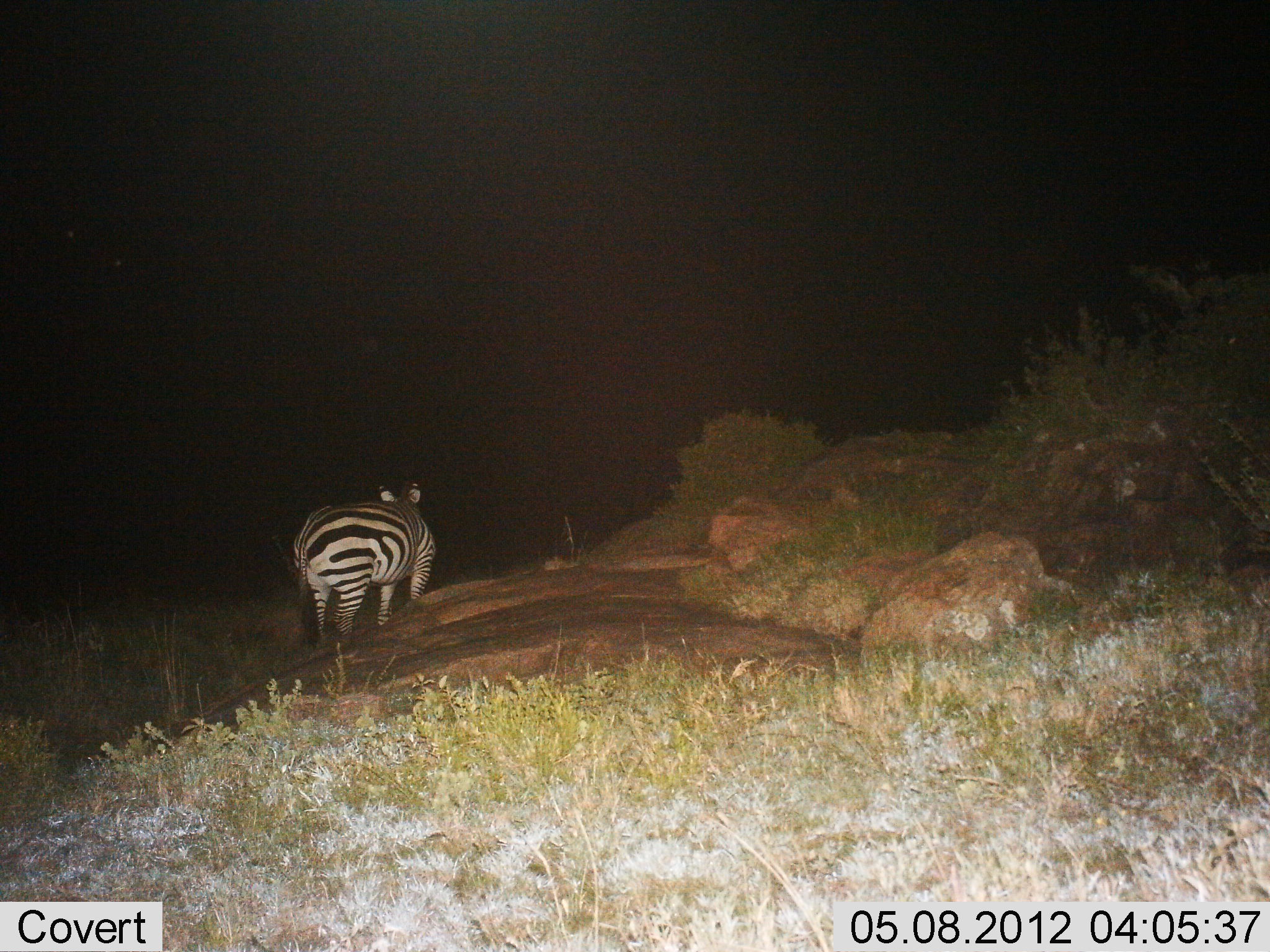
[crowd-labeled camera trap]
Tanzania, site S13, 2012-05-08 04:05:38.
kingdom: Animalia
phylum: Chordata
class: Mammalia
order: Perissodactyla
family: Equidae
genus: Equus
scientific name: Equus quagga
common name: plains zebra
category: zebra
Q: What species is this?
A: Zebra (plains zebra) (Equus quagga).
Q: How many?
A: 1.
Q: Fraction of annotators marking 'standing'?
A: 100%.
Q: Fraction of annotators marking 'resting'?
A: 0%.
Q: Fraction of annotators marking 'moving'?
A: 0%.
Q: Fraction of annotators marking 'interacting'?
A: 0%.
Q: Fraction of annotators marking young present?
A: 0%.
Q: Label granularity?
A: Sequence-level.